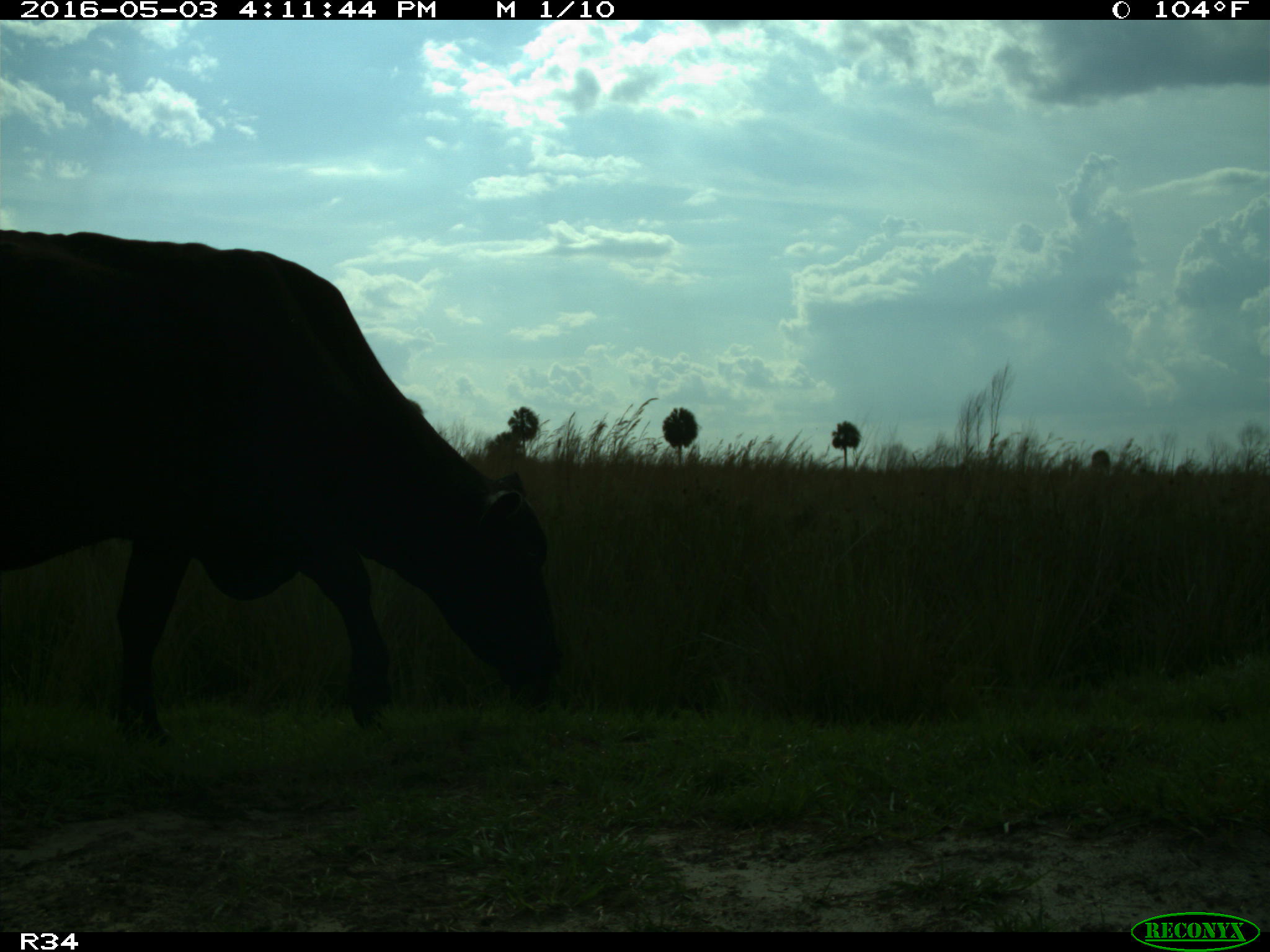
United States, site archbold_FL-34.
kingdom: Animalia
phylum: Chordata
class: Mammalia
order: Artiodactyla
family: Bovidae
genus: Bos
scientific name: Bos taurus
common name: domestic cow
Bos taurus (domestic cow).